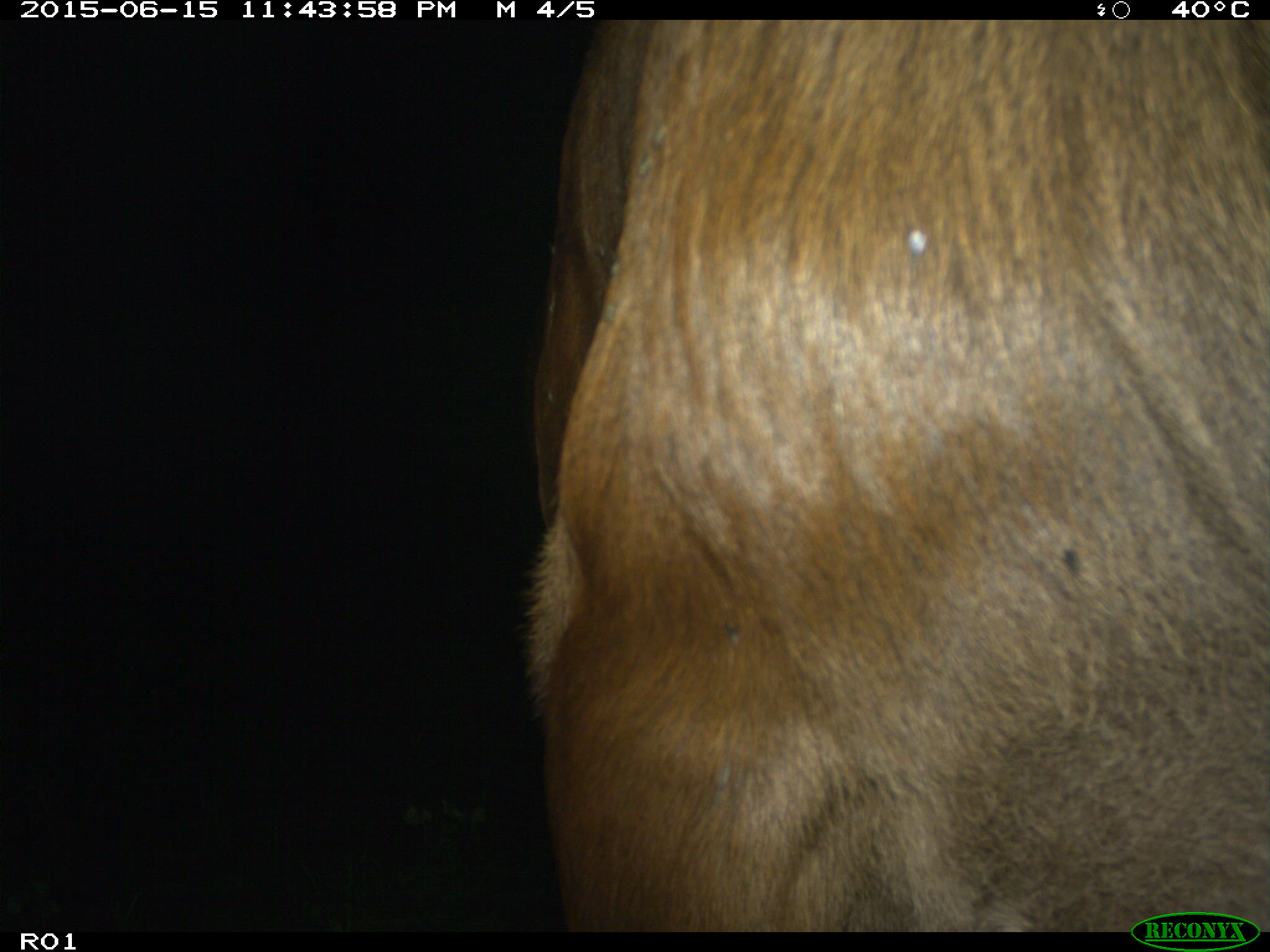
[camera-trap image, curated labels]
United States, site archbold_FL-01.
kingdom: Animalia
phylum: Chordata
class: Mammalia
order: Artiodactyla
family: Bovidae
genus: Bos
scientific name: Bos taurus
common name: domestic cow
Bos taurus (domestic cow).